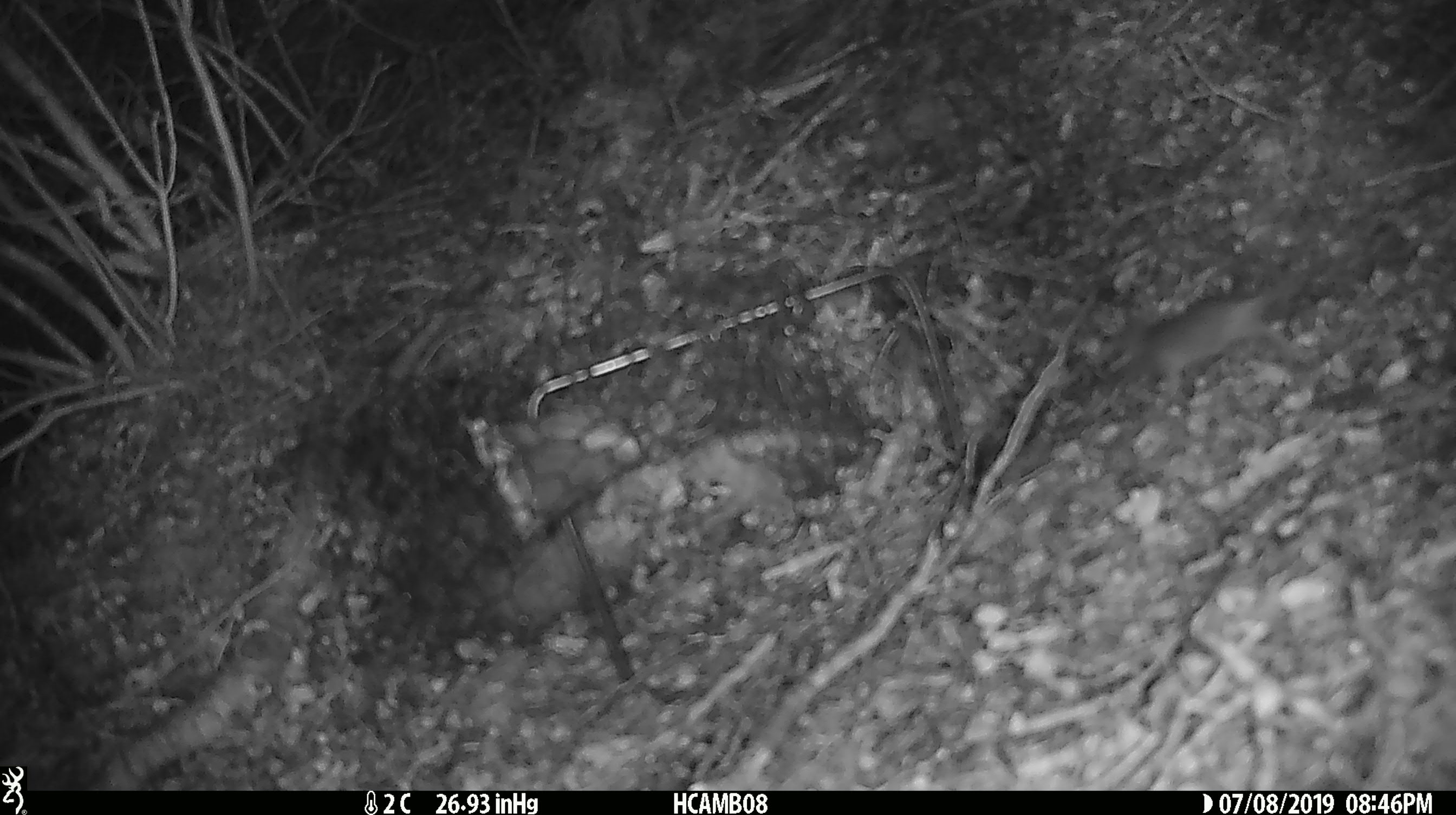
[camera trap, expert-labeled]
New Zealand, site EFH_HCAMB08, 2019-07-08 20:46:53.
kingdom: Animalia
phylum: Chordata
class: Mammalia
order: Rodentia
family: Muridae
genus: Mus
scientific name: Mus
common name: mouse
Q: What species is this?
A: Mouse (Mus).